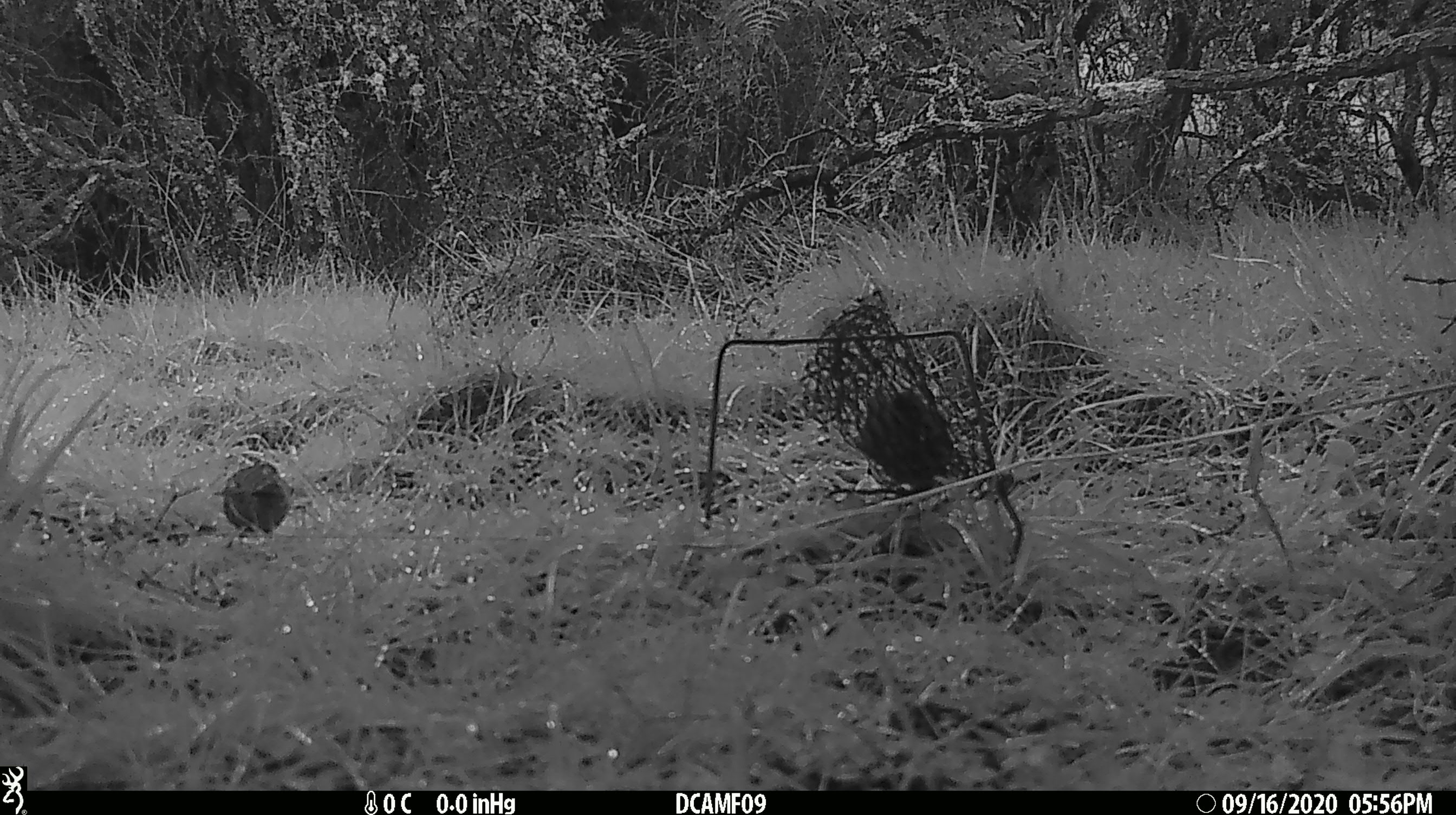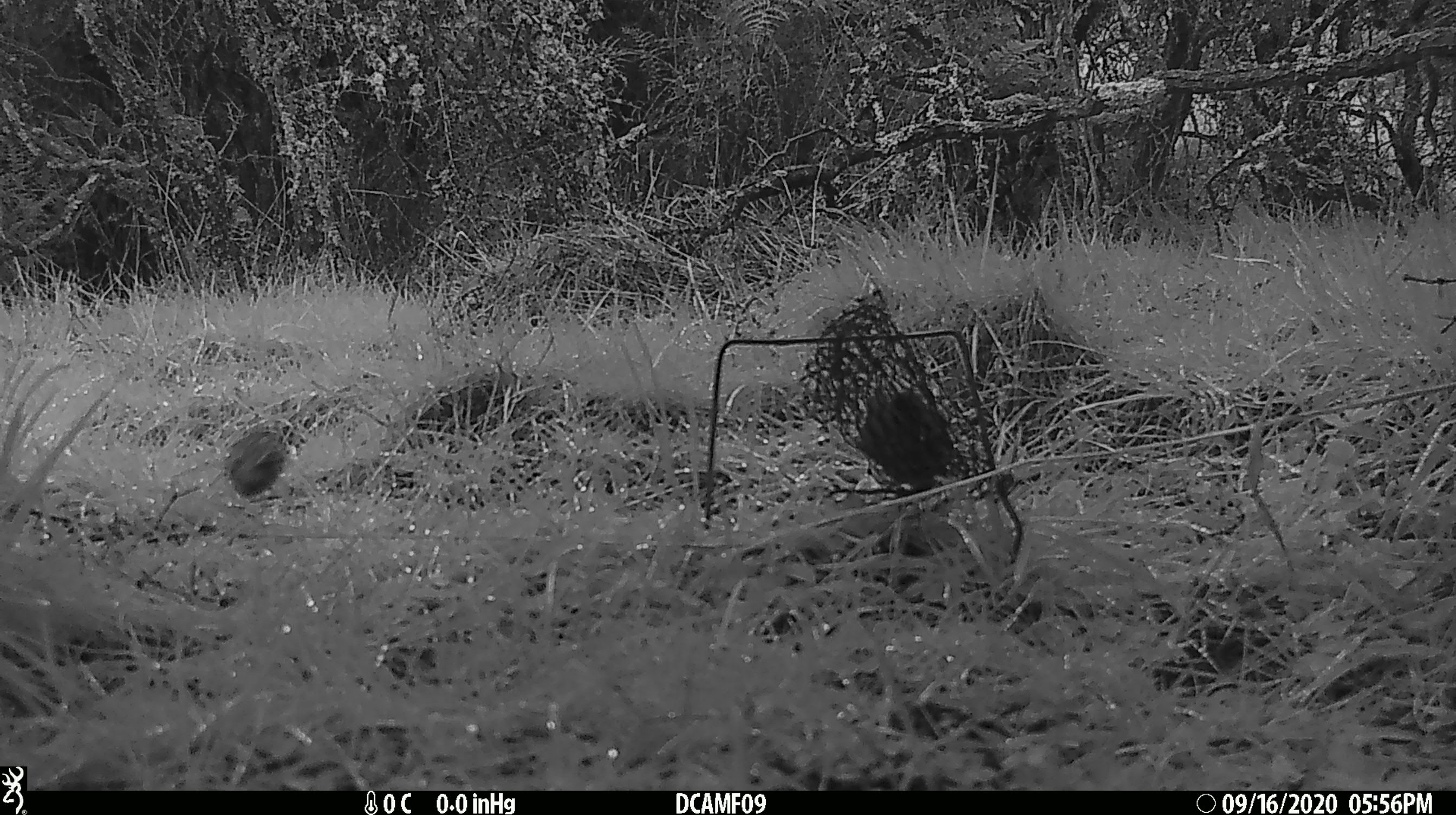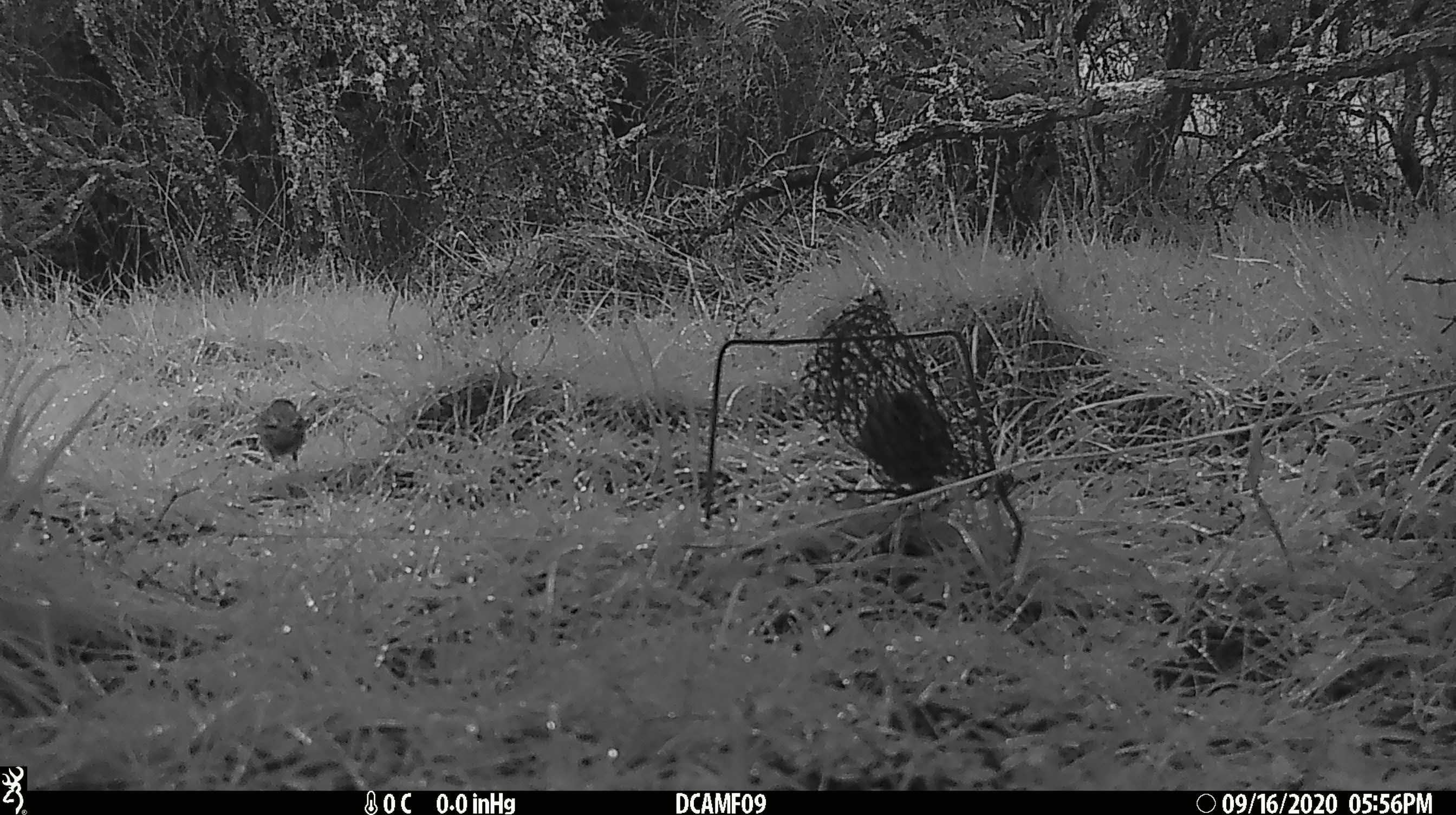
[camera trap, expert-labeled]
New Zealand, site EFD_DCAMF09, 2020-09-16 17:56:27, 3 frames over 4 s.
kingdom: Animalia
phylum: Chordata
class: Aves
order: Passeriformes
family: Prunellidae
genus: Prunella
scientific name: Prunella modularis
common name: dunnock